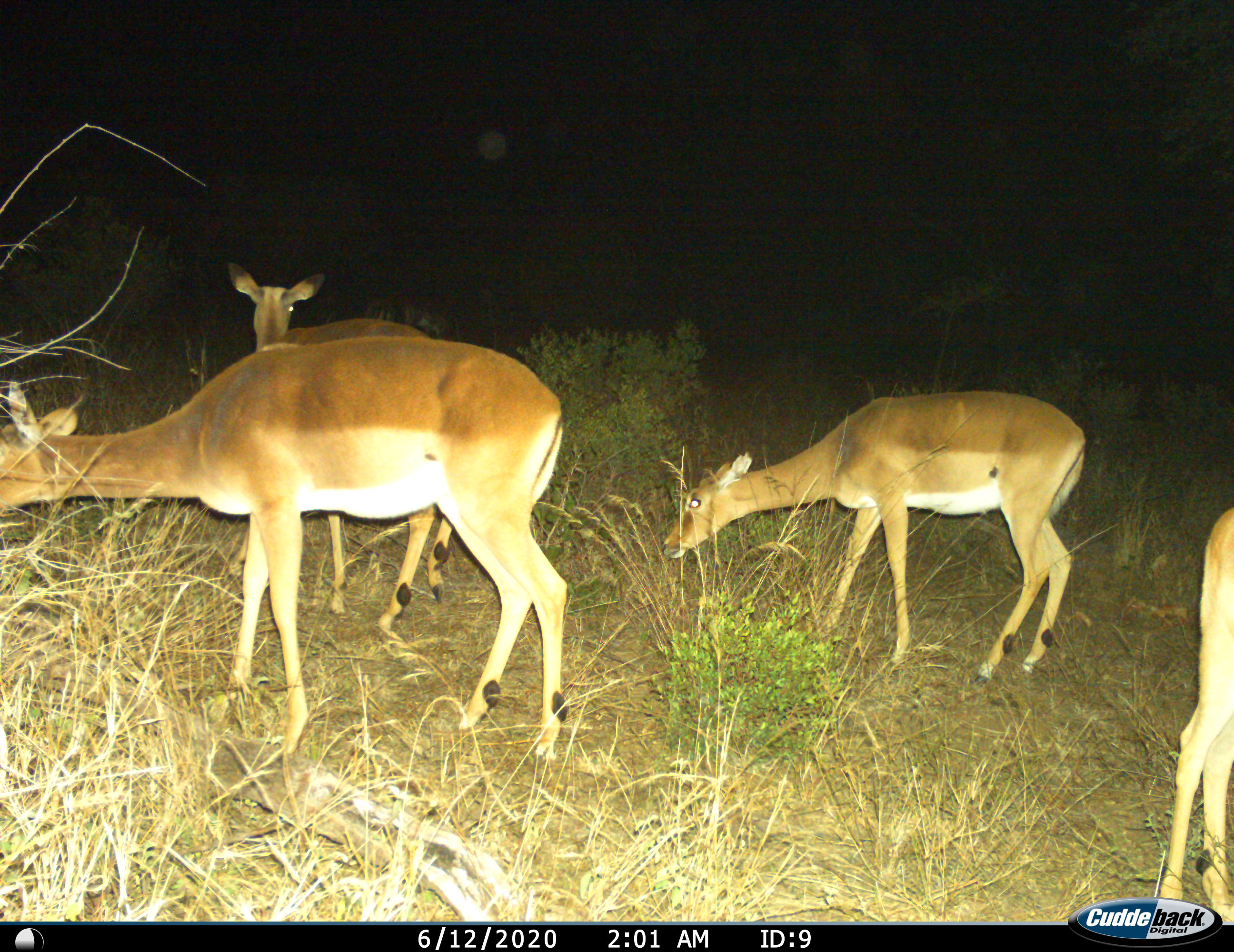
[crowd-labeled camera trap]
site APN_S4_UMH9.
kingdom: Animalia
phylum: Chordata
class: Mammalia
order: Artiodactyla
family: Bovidae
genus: Aepyceros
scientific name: Aepyceros melampus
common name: impala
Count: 4.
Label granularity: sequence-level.